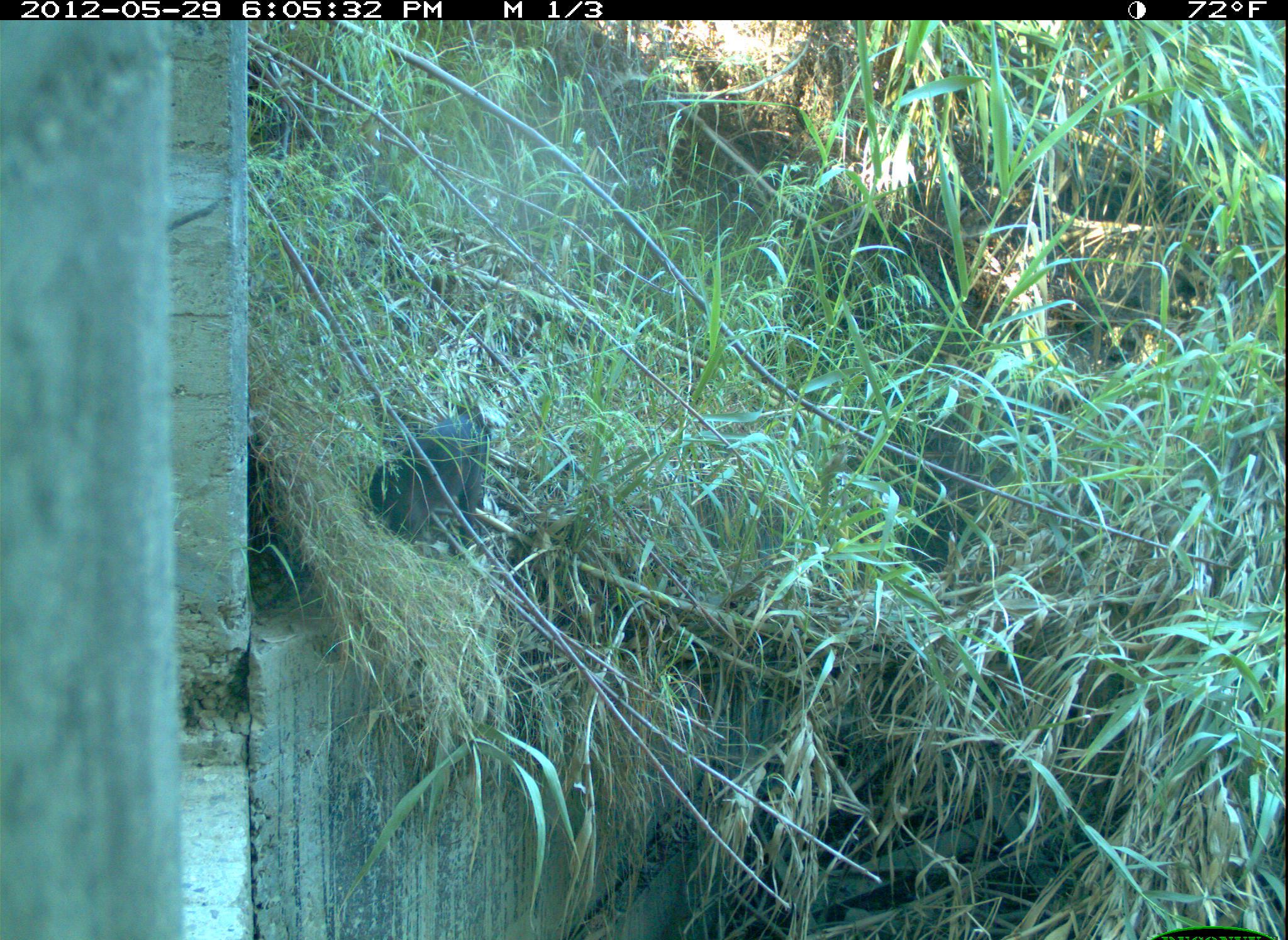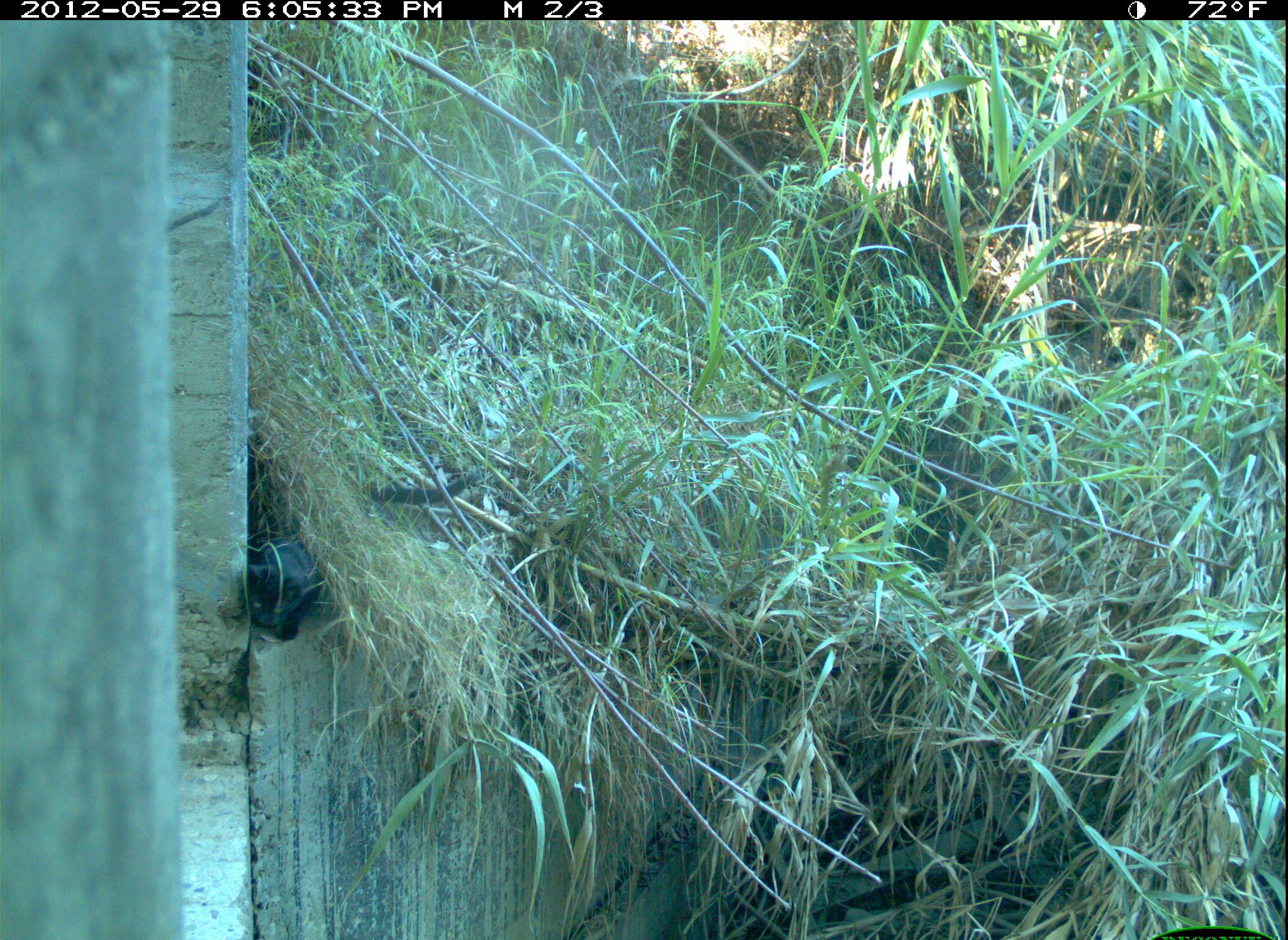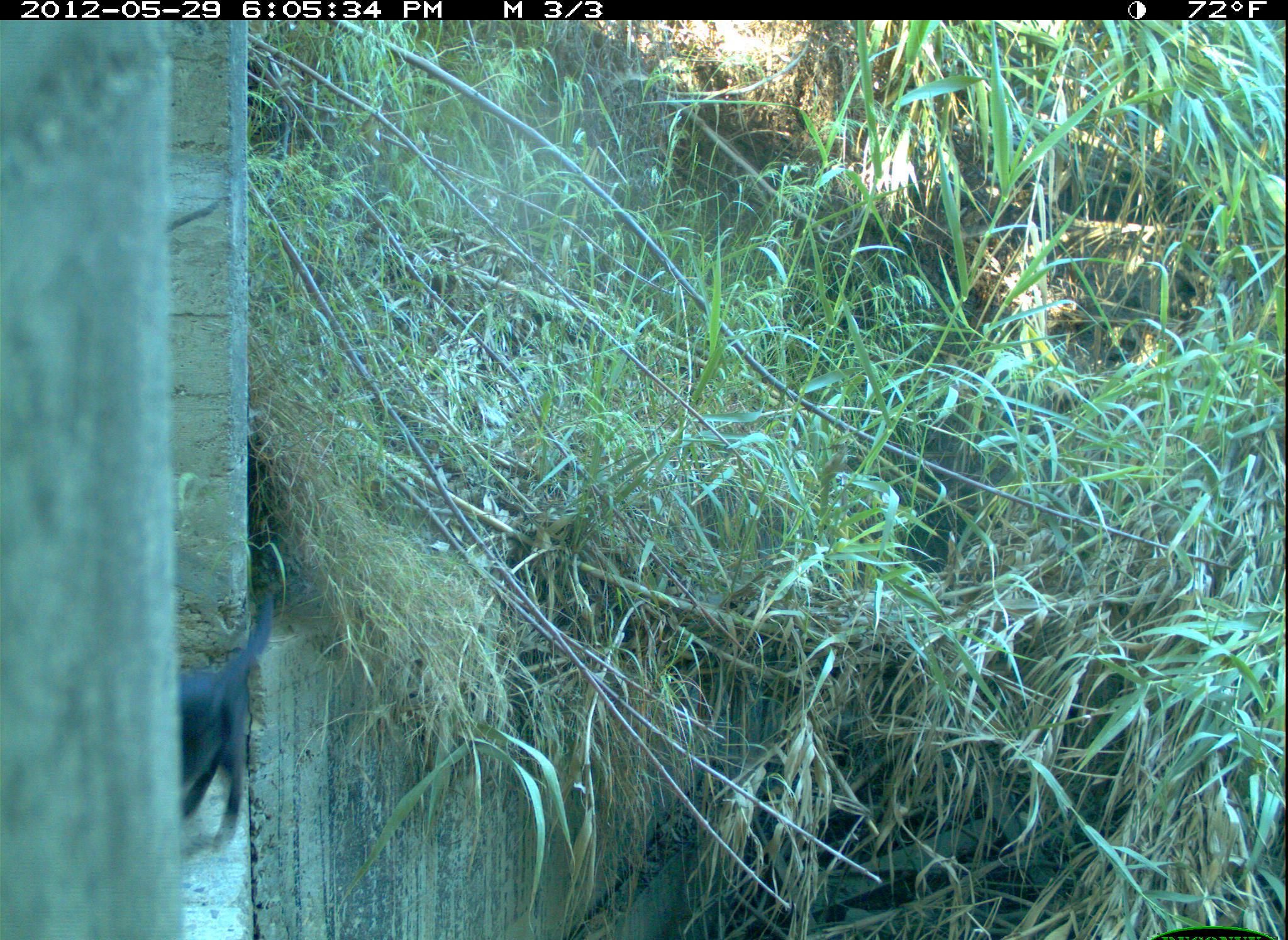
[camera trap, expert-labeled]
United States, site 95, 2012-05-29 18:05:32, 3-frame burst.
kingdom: Animalia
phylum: Chordata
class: Mammalia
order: Carnivora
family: Felidae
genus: Felis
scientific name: Felis catus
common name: cat